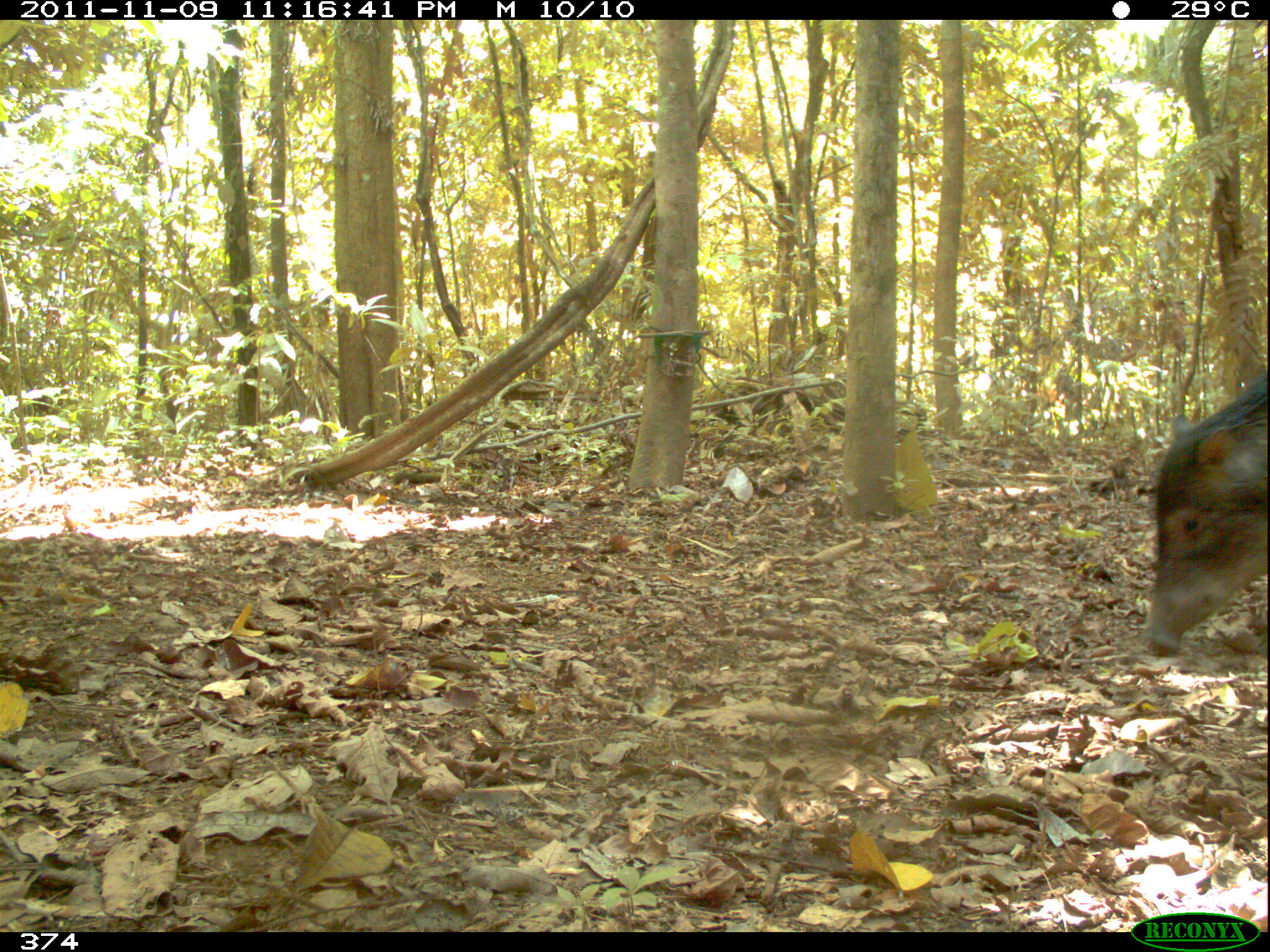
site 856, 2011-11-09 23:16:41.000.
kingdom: Animalia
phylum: Chordata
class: Mammalia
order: Artiodactyla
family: Tayassuidae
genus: Tayassu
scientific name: Tayassu pecari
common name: white-lipped peccary